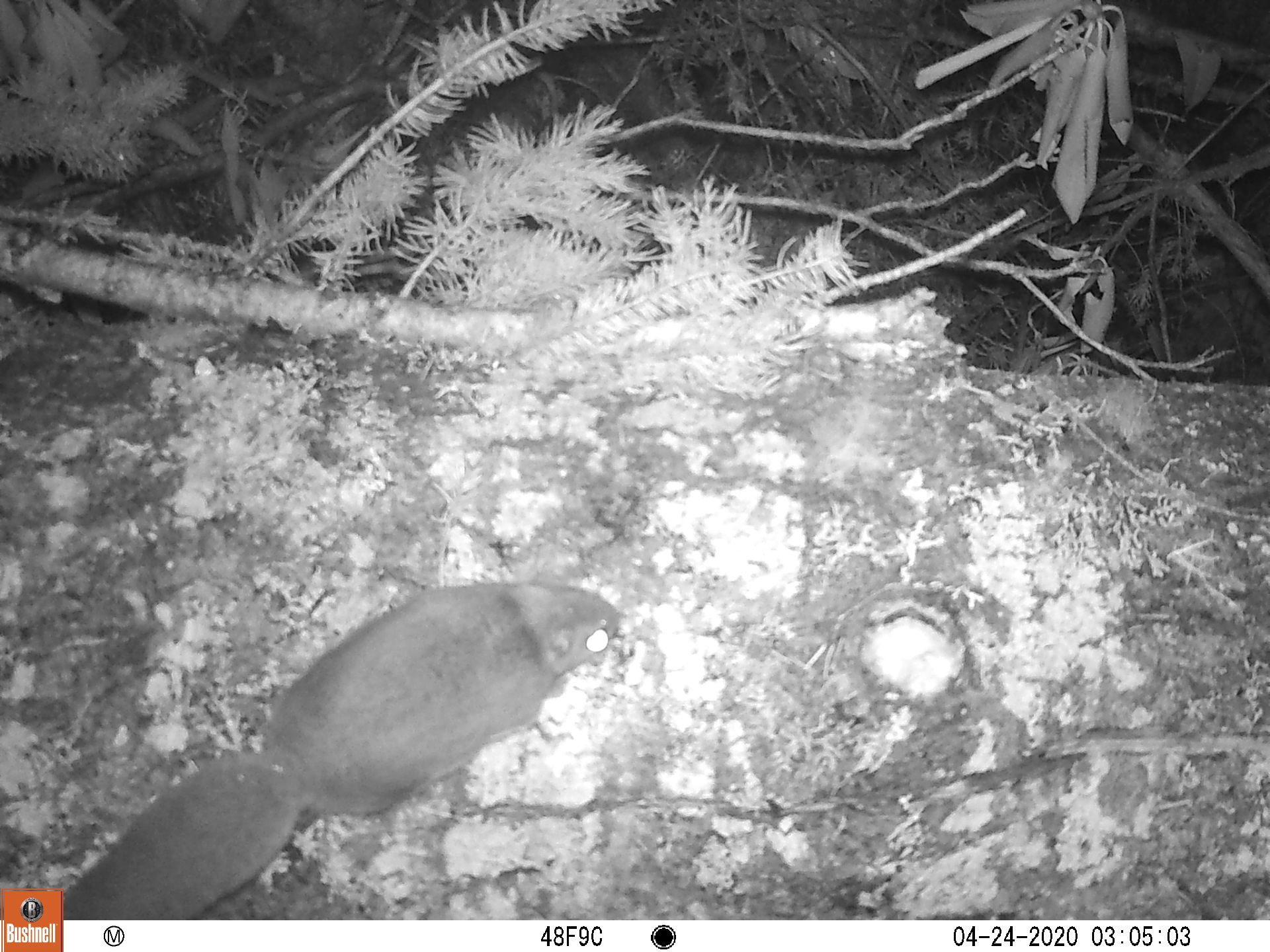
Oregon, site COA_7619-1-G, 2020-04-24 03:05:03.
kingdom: Animalia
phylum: Chordata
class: Mammalia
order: Rodentia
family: Sciuridae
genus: Glaucomys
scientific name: Glaucomys oregonensis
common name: humboldt's flying squirrel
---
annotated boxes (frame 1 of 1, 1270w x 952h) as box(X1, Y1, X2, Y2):
humboldt's flying squirrel: box(70, 569, 637, 911)